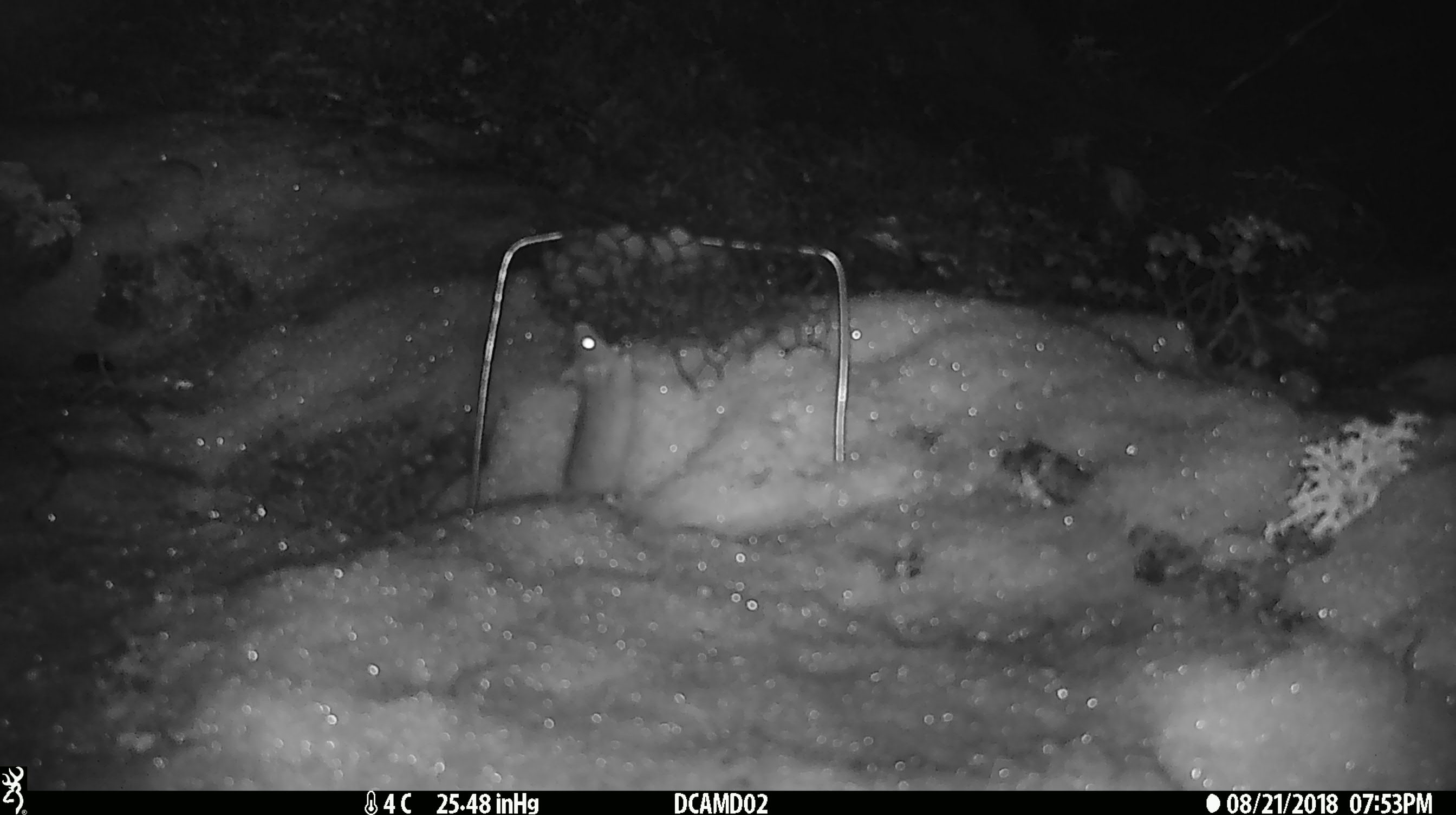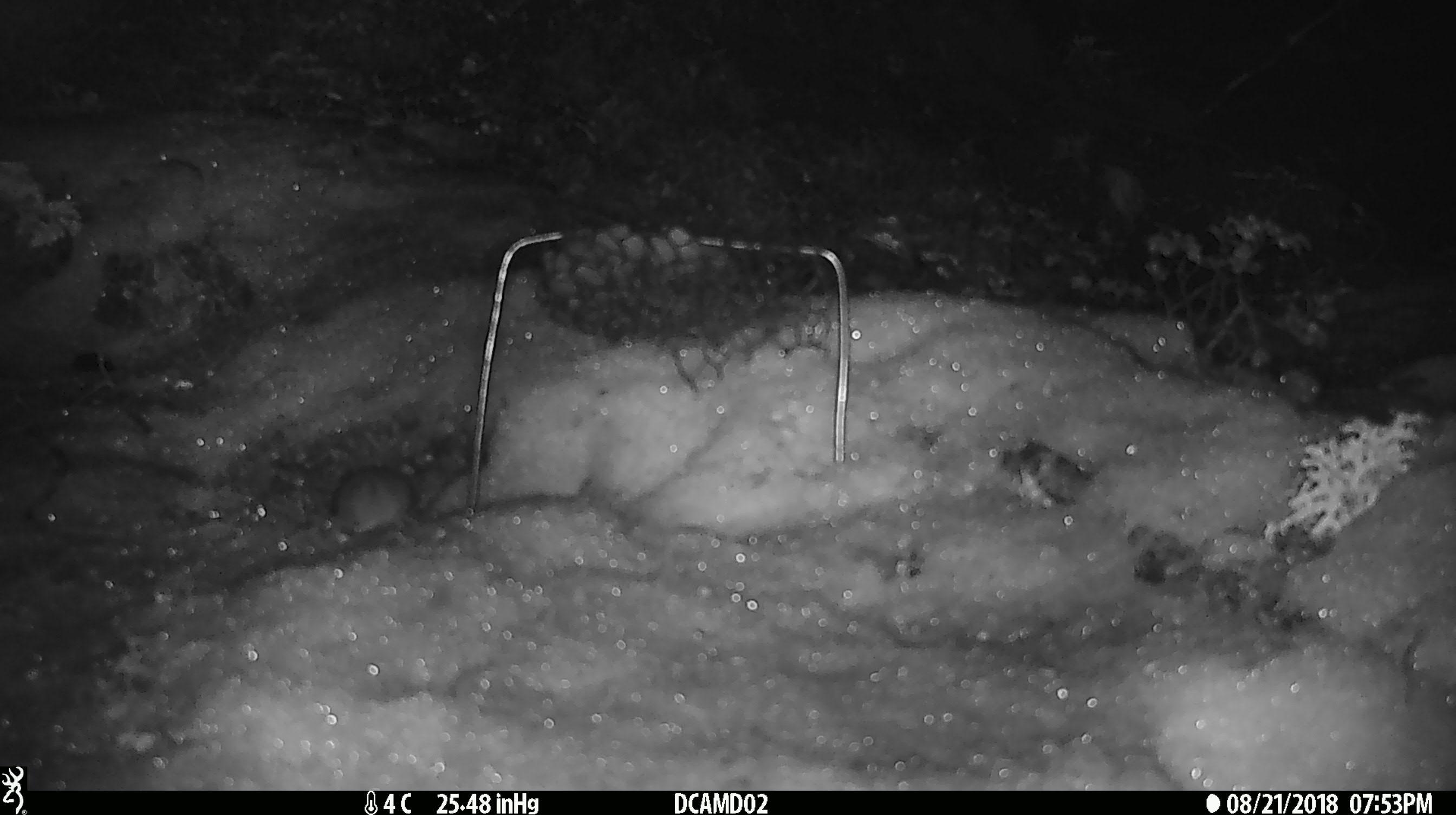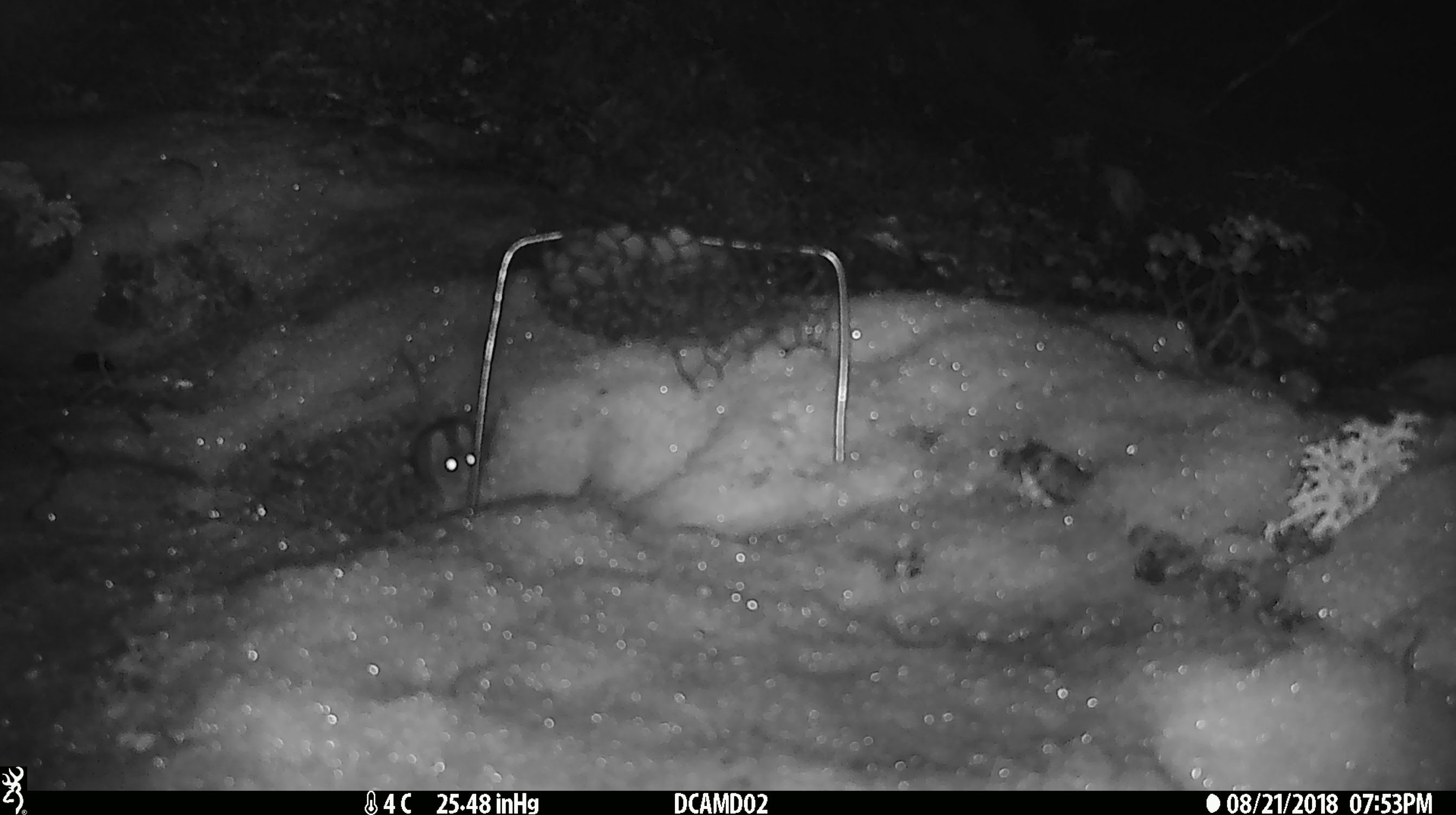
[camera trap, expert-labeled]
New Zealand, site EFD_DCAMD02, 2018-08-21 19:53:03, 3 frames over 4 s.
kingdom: Animalia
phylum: Chordata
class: Mammalia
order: Rodentia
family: Muridae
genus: Mus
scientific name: Mus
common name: mouse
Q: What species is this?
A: Mouse (Mus).